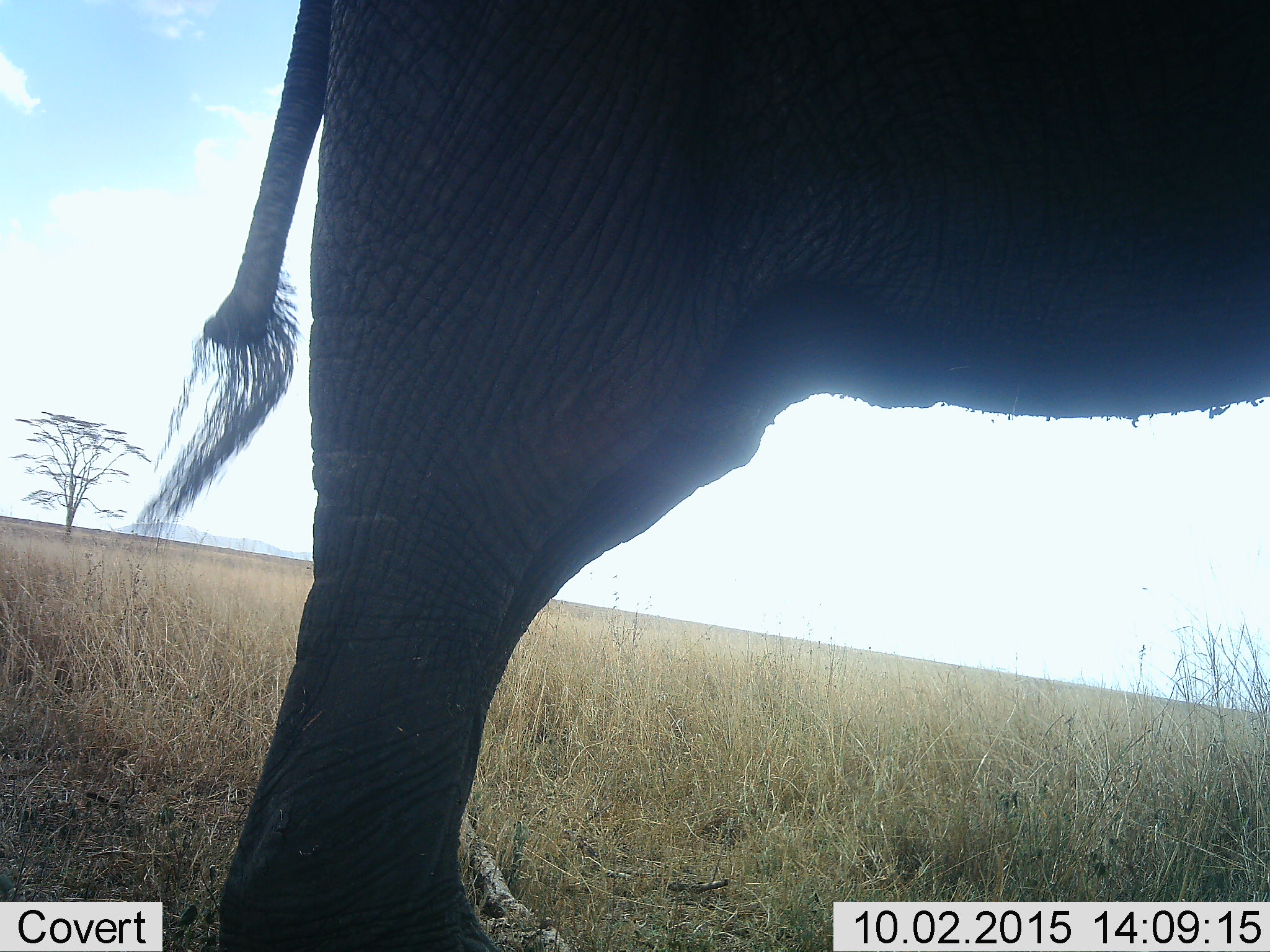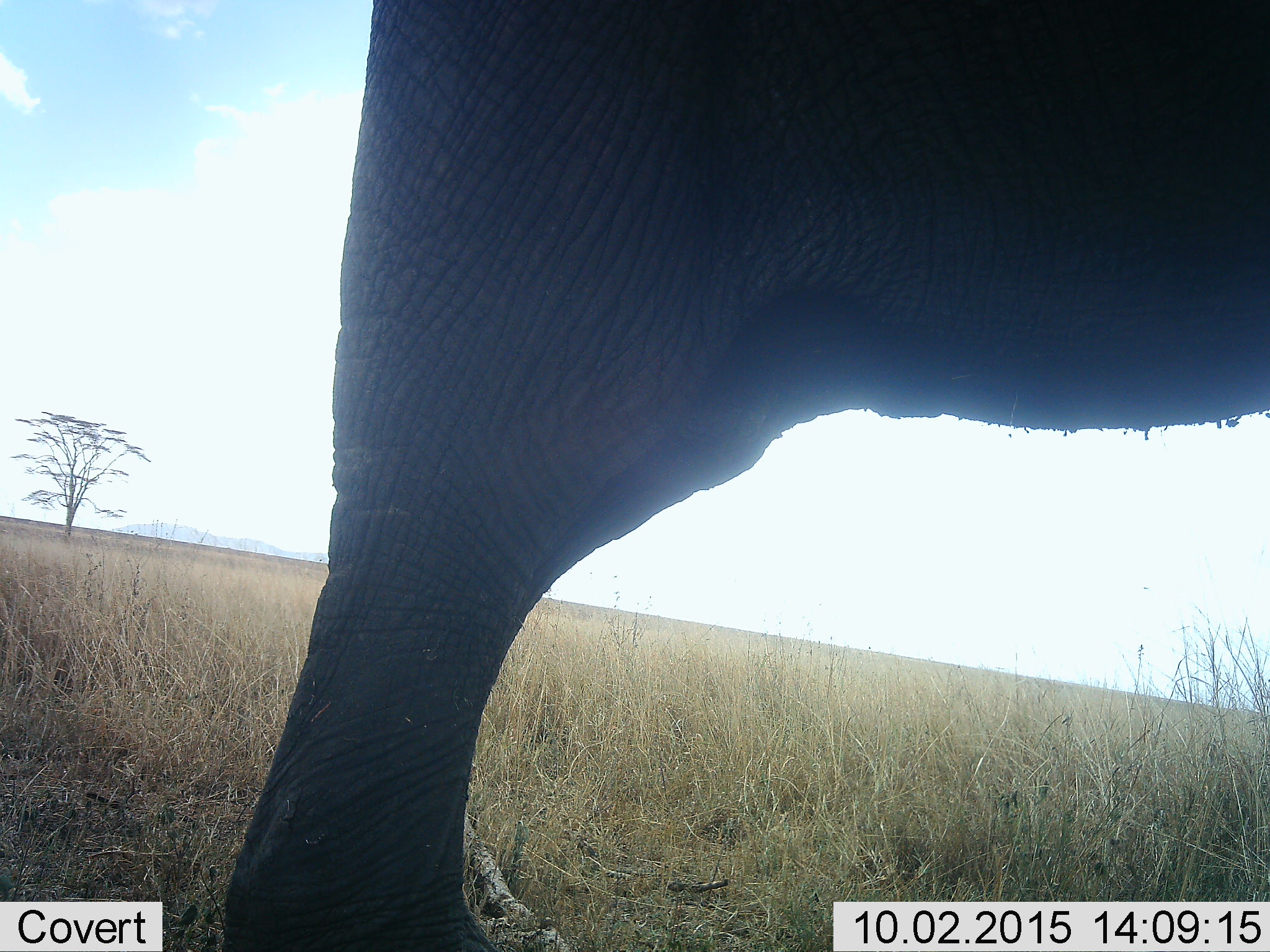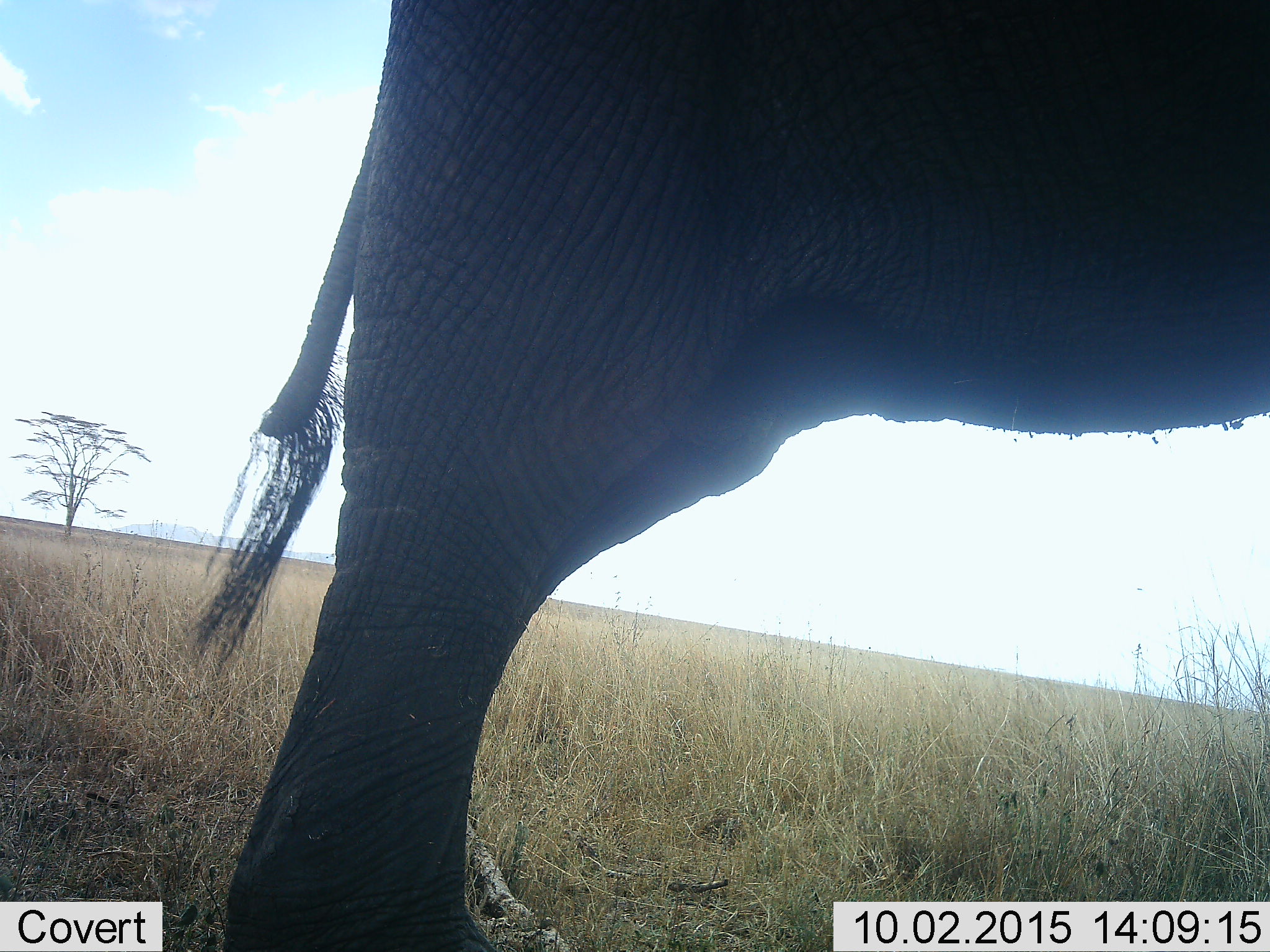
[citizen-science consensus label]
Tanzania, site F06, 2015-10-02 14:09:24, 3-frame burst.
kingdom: Animalia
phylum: Chordata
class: Mammalia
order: Proboscidea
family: Elephantidae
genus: Loxodonta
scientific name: Loxodonta africana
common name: african bush elephant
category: elephant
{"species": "elephant (african bush elephant) (Loxodonta africana)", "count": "1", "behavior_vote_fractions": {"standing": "92%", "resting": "0%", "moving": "8%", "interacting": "0%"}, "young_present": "0%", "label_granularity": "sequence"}